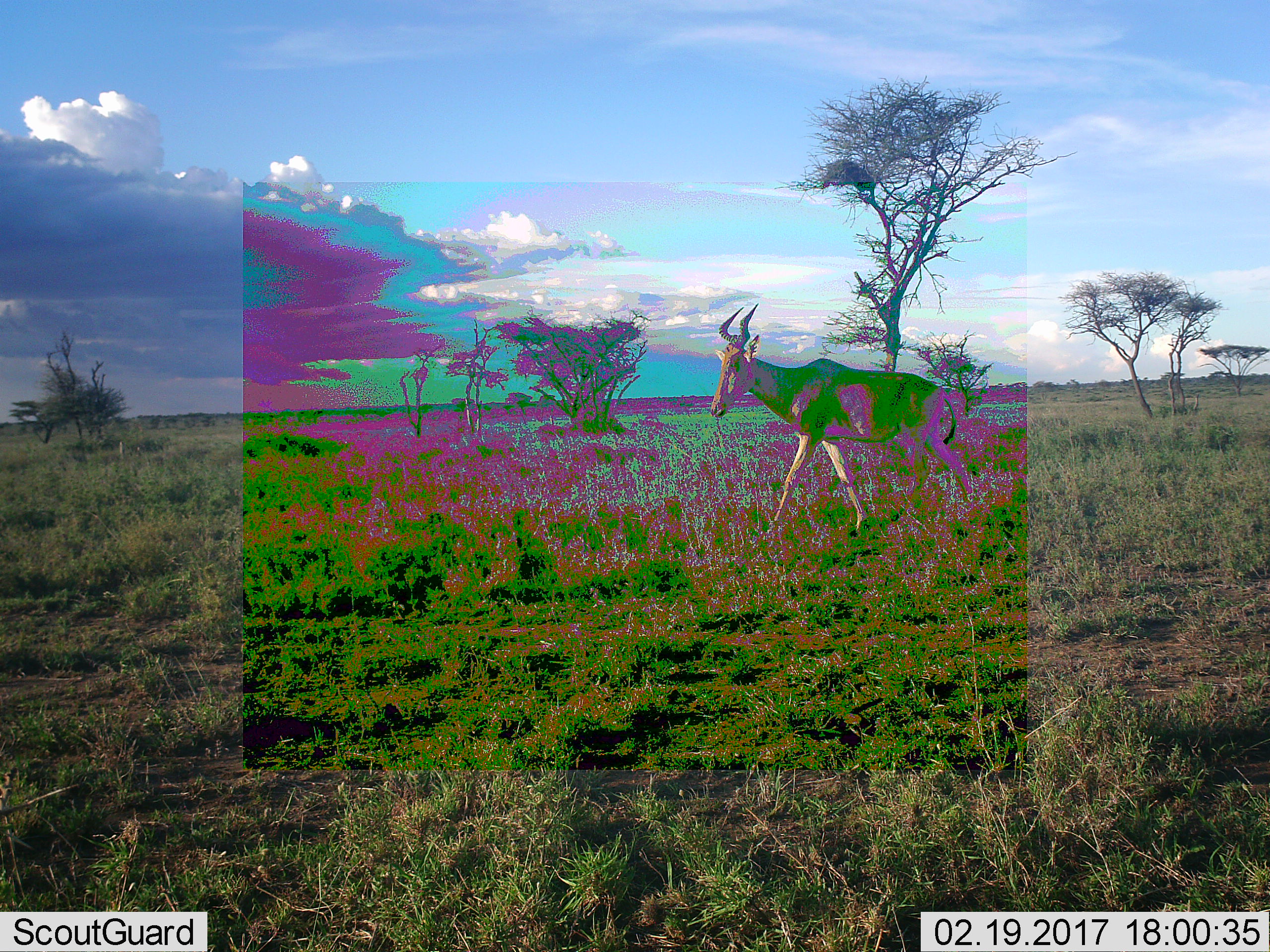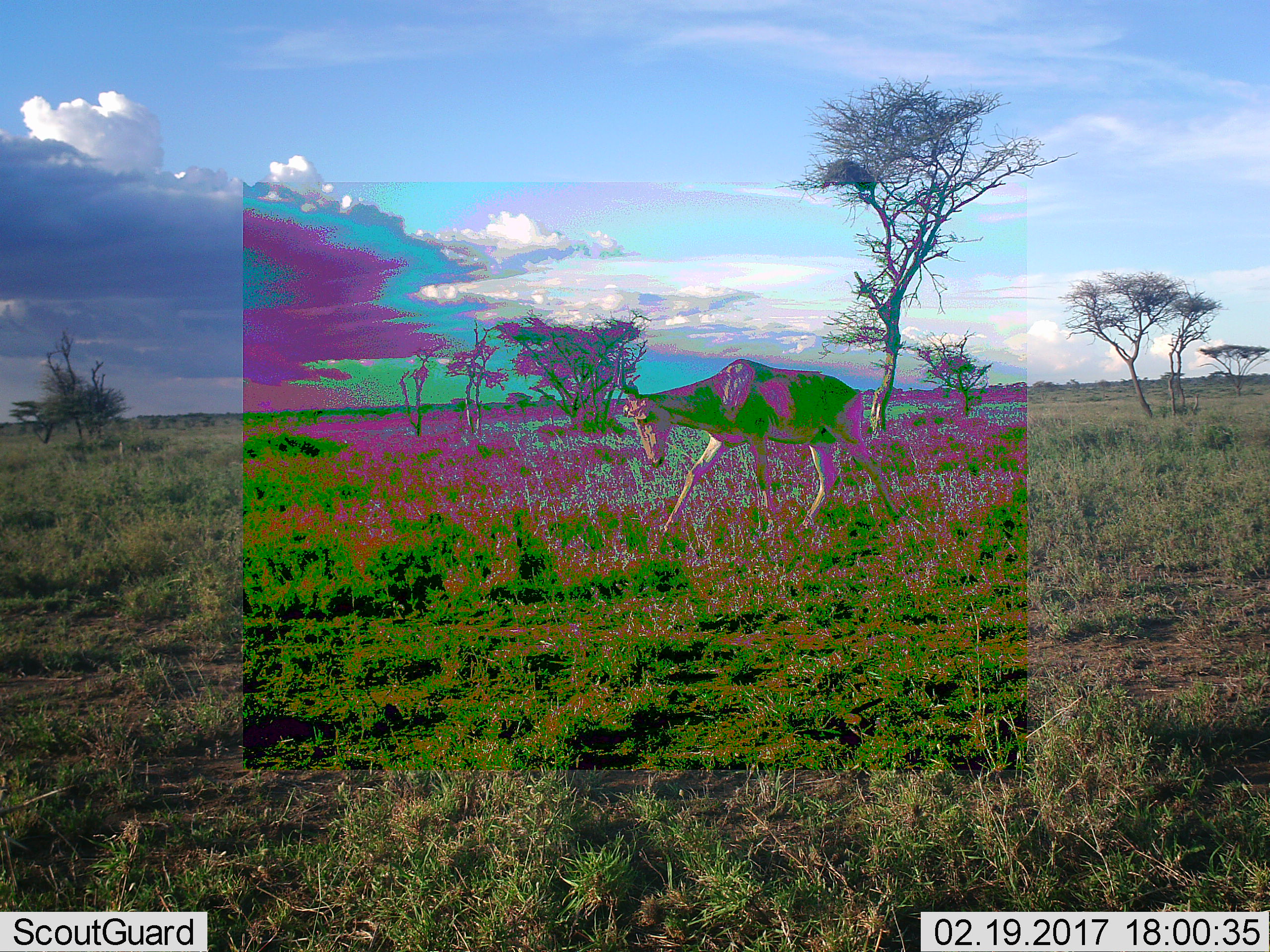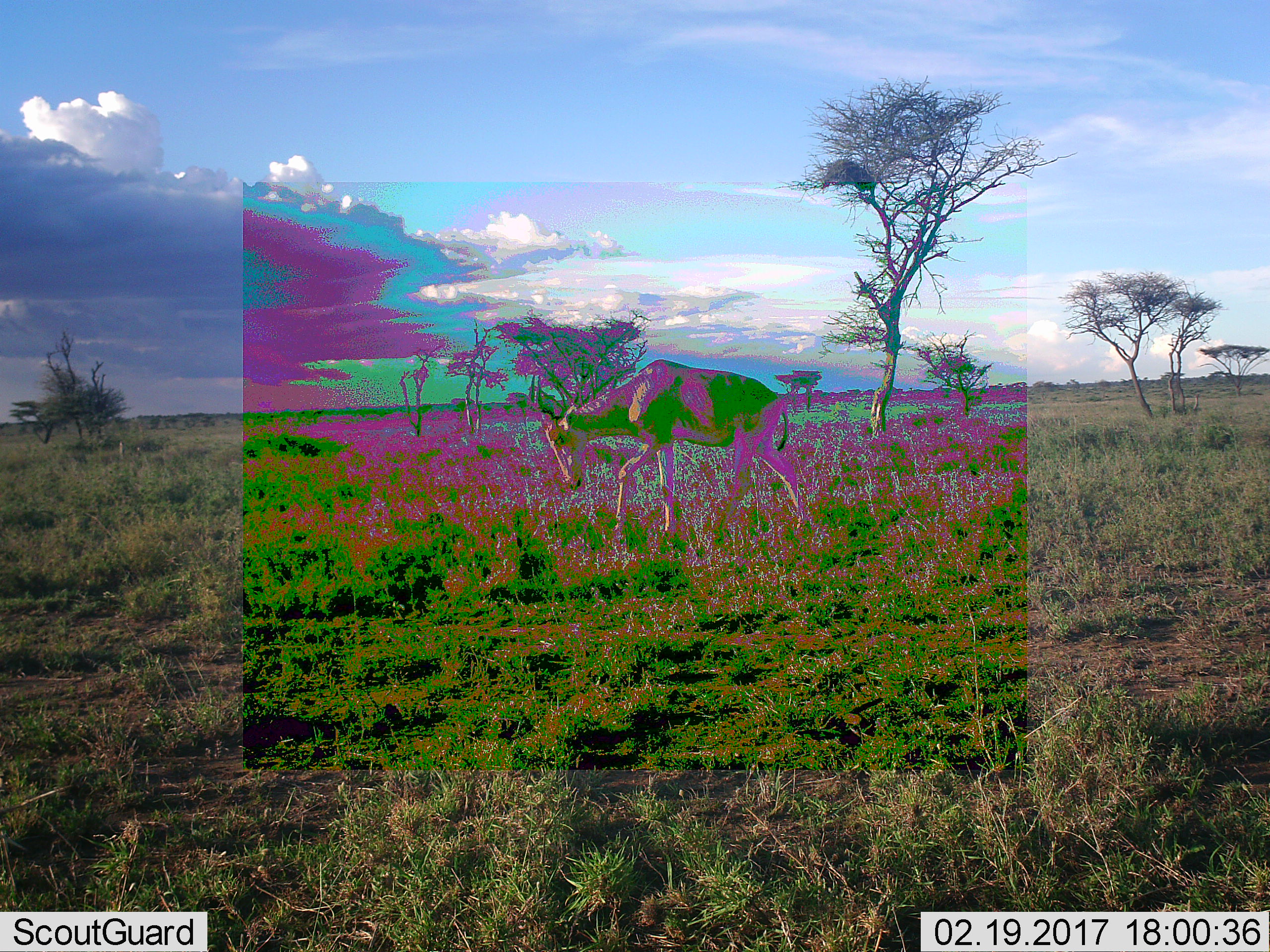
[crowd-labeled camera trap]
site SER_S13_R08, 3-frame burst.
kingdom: Animalia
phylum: Chordata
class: Mammalia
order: Artiodactyla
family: Bovidae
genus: Alcelaphus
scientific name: Alcelaphus buselaphus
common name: hartebeest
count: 1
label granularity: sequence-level